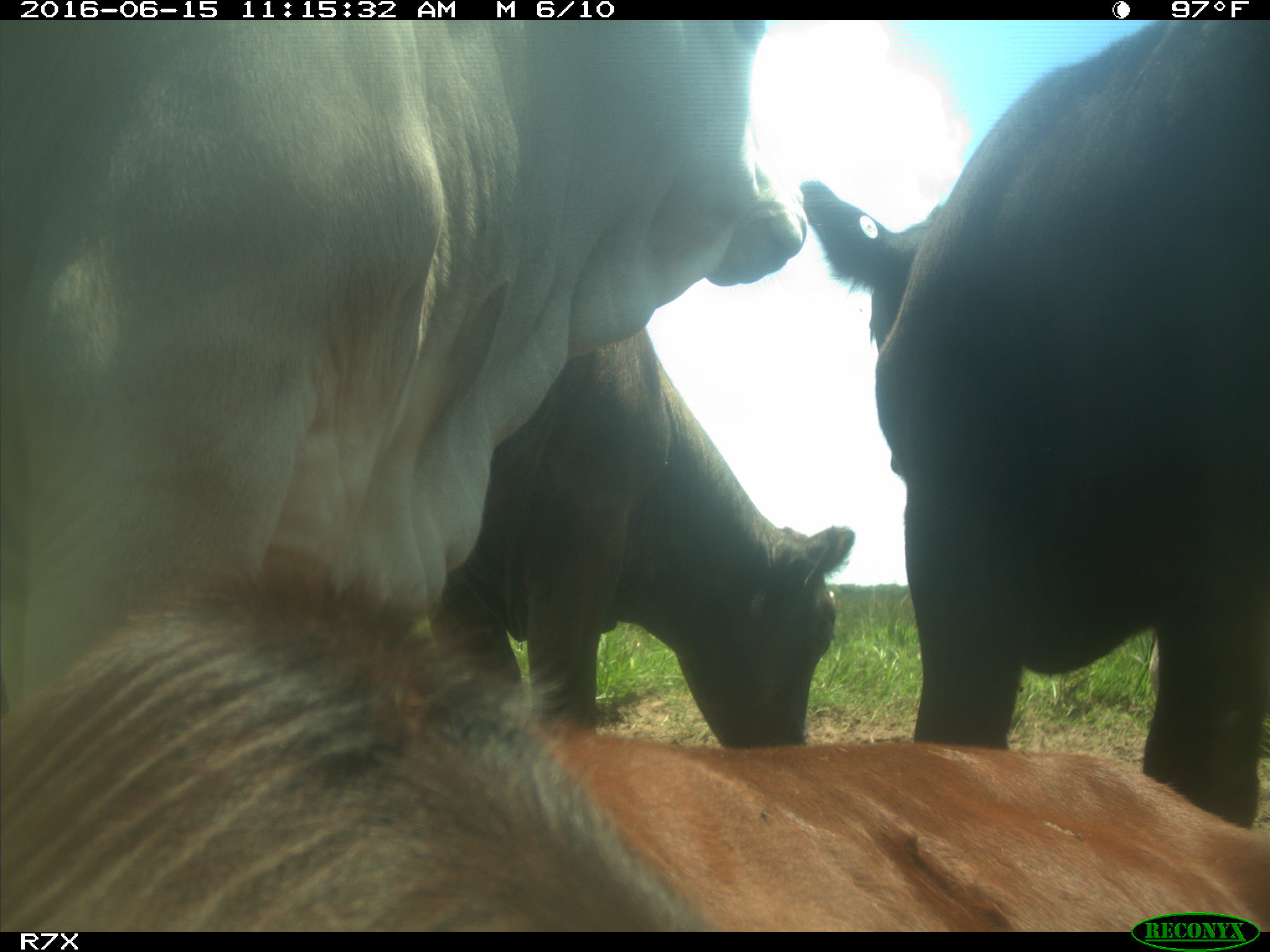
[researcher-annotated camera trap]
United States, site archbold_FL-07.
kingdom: Animalia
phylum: Chordata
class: Mammalia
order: Artiodactyla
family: Bovidae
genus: Bos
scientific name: Bos taurus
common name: domestic cow